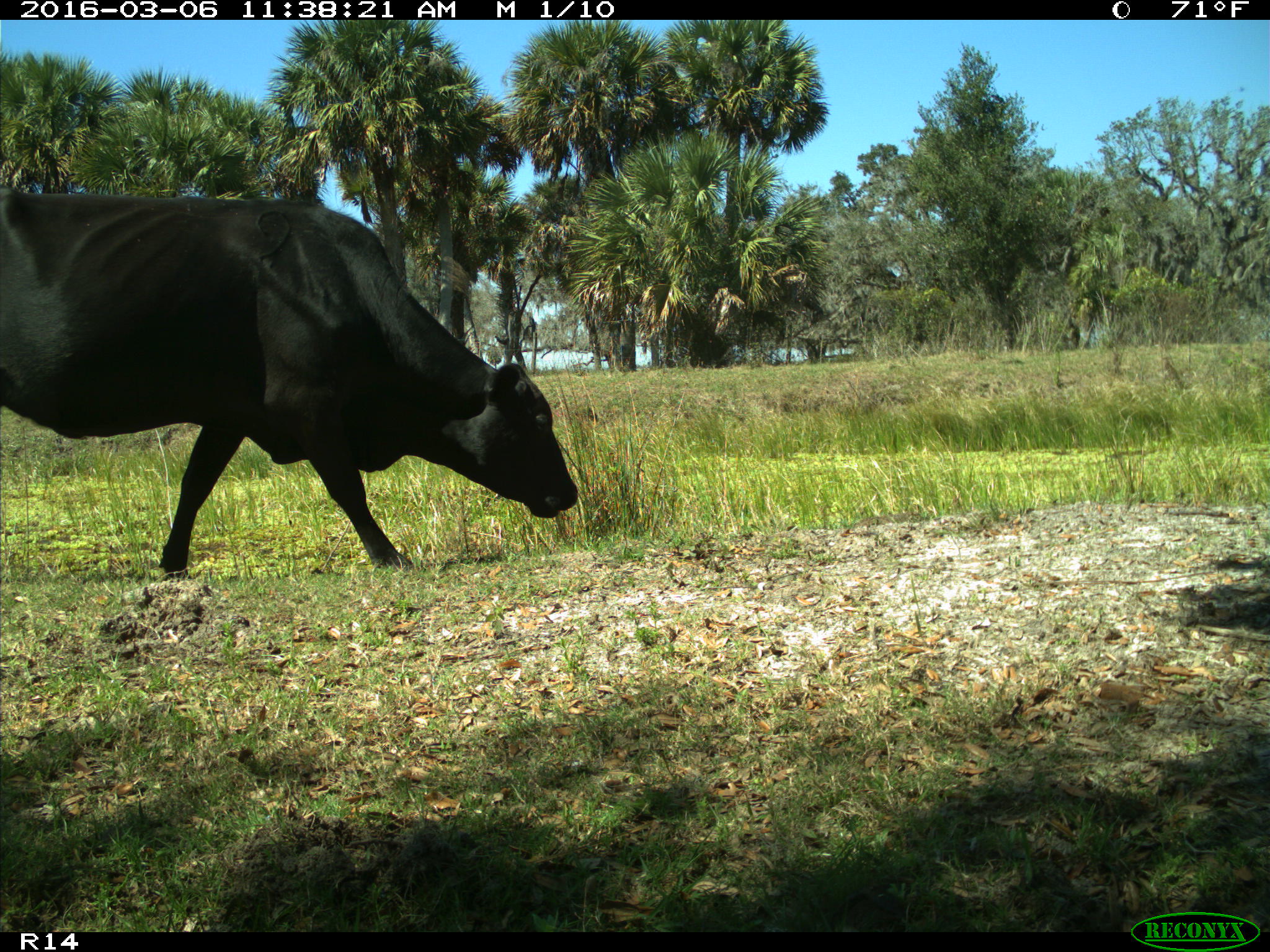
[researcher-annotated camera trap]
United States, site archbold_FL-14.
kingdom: Animalia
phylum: Chordata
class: Mammalia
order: Artiodactyla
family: Bovidae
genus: Bos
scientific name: Bos taurus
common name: domestic cow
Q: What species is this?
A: Bos taurus (domestic cow).